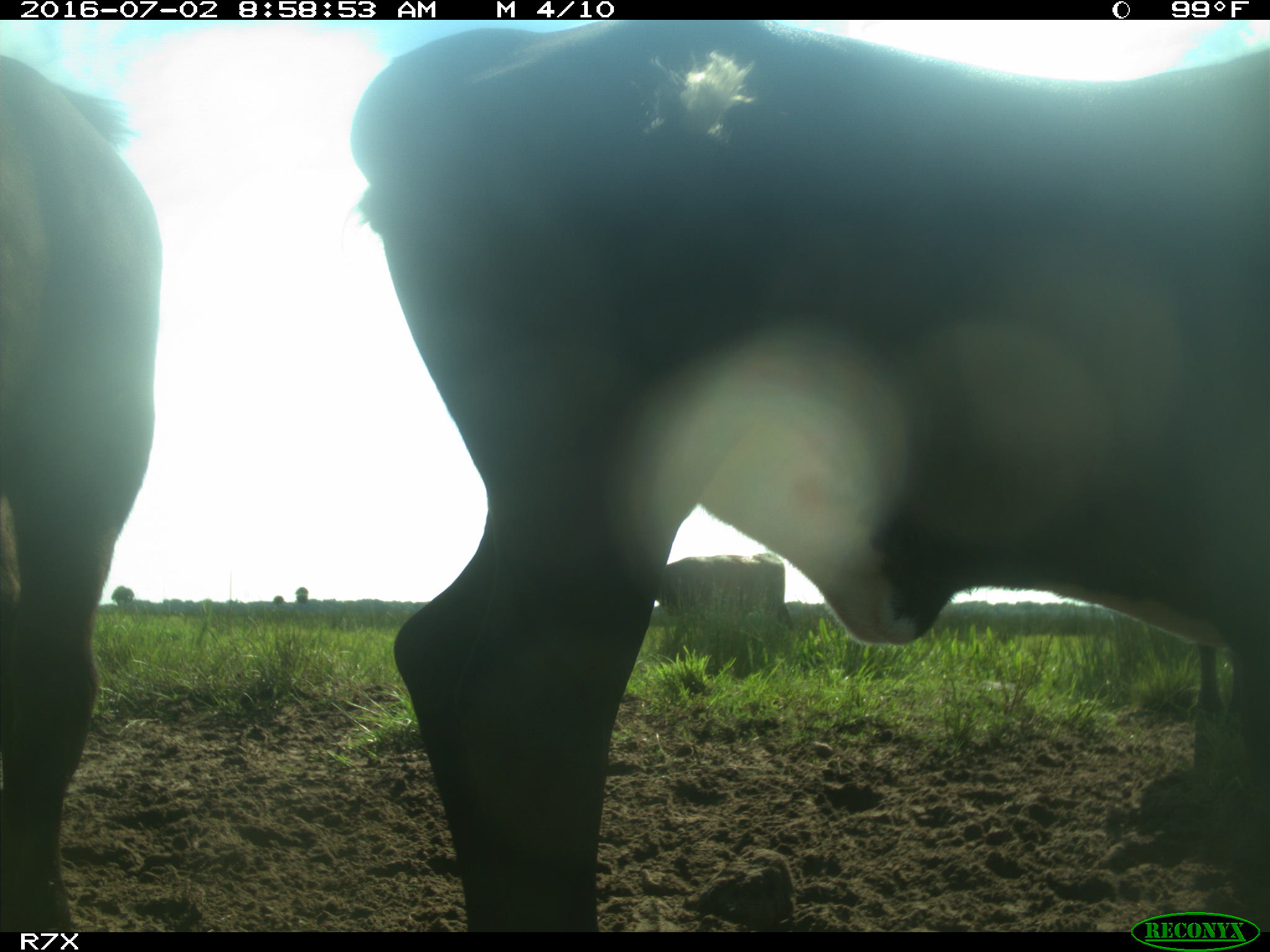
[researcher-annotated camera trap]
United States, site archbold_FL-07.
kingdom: Animalia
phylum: Chordata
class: Mammalia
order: Artiodactyla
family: Bovidae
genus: Bos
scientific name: Bos taurus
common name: domestic cow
Bos taurus (domestic cow).